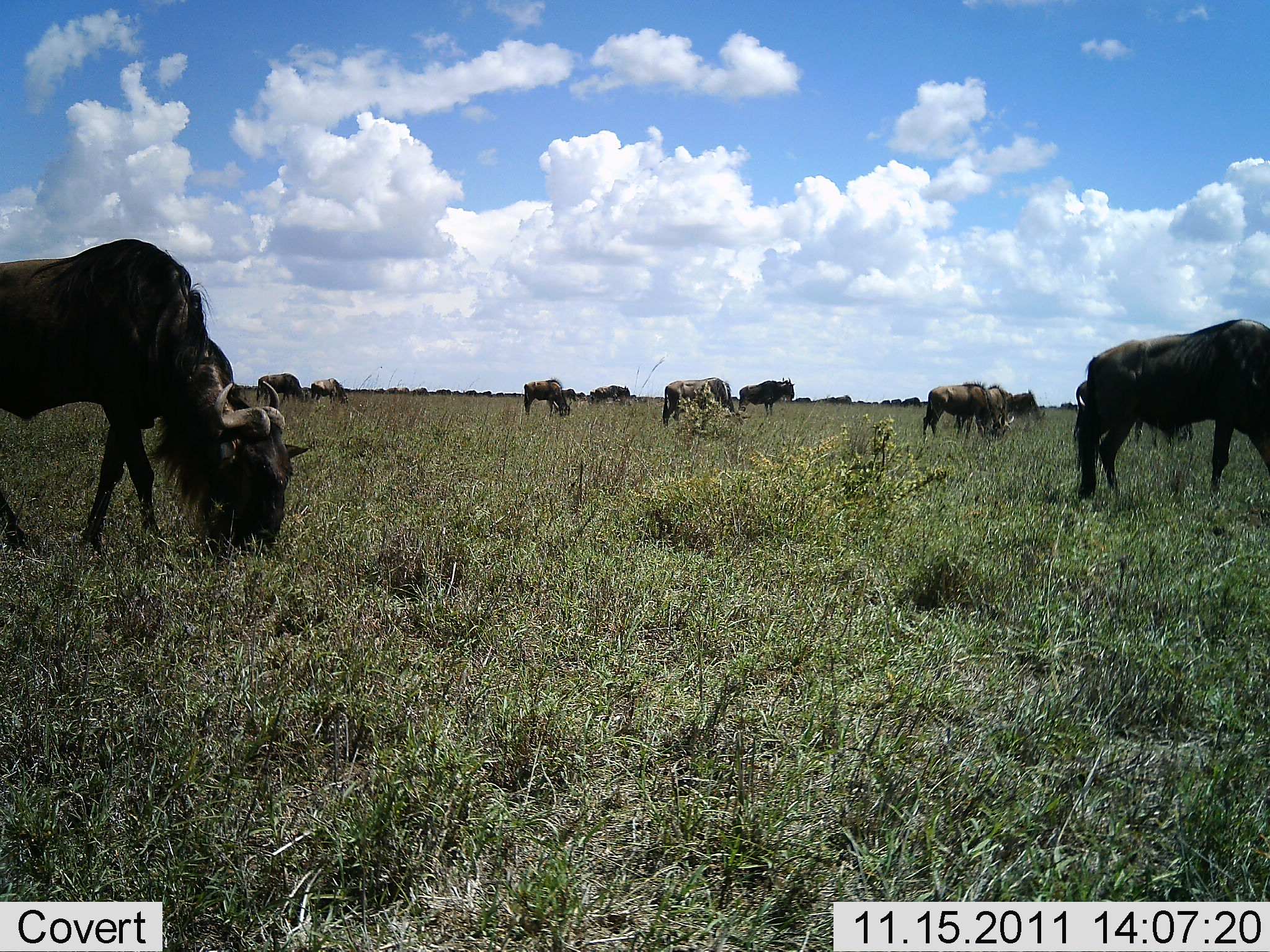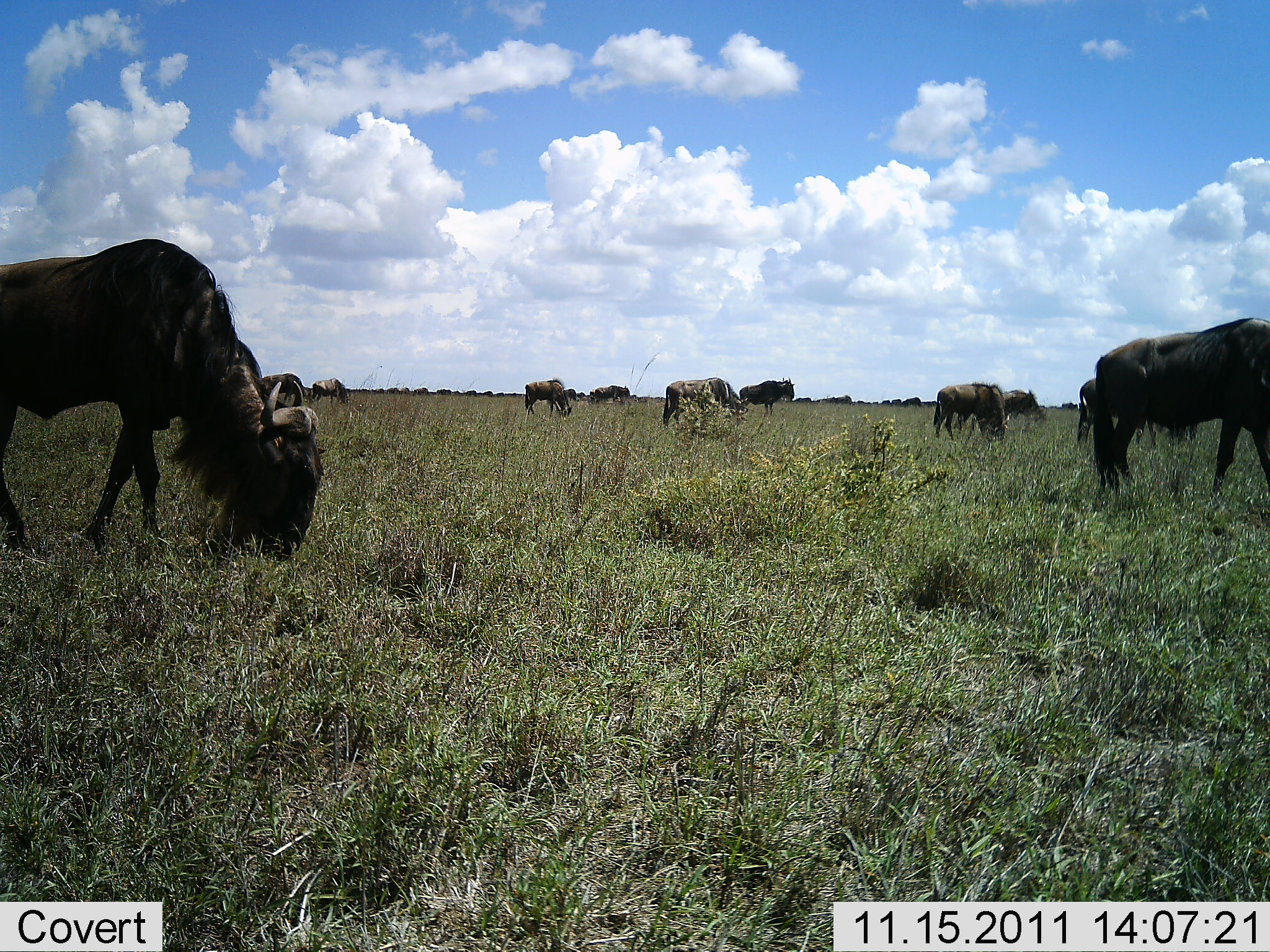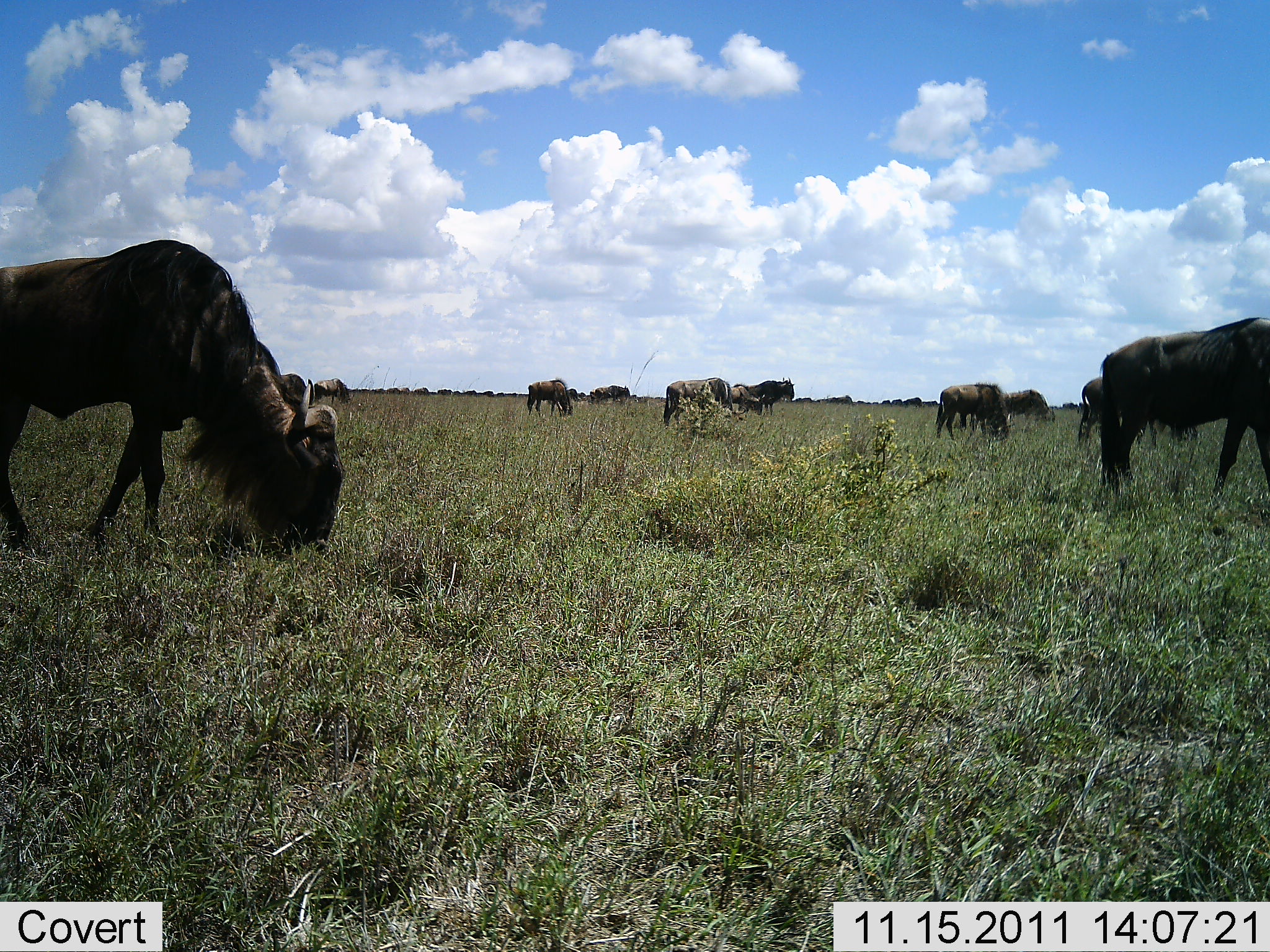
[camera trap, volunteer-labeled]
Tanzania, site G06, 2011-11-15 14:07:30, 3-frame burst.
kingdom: Animalia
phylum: Chordata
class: Mammalia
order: Artiodactyla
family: Bovidae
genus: Connochaetes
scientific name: Connochaetes taurinus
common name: blue wildebeest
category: wildebeest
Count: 11-50.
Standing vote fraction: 21%.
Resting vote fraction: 0%.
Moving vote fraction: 14%.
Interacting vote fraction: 0%.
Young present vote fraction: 0%.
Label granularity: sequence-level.